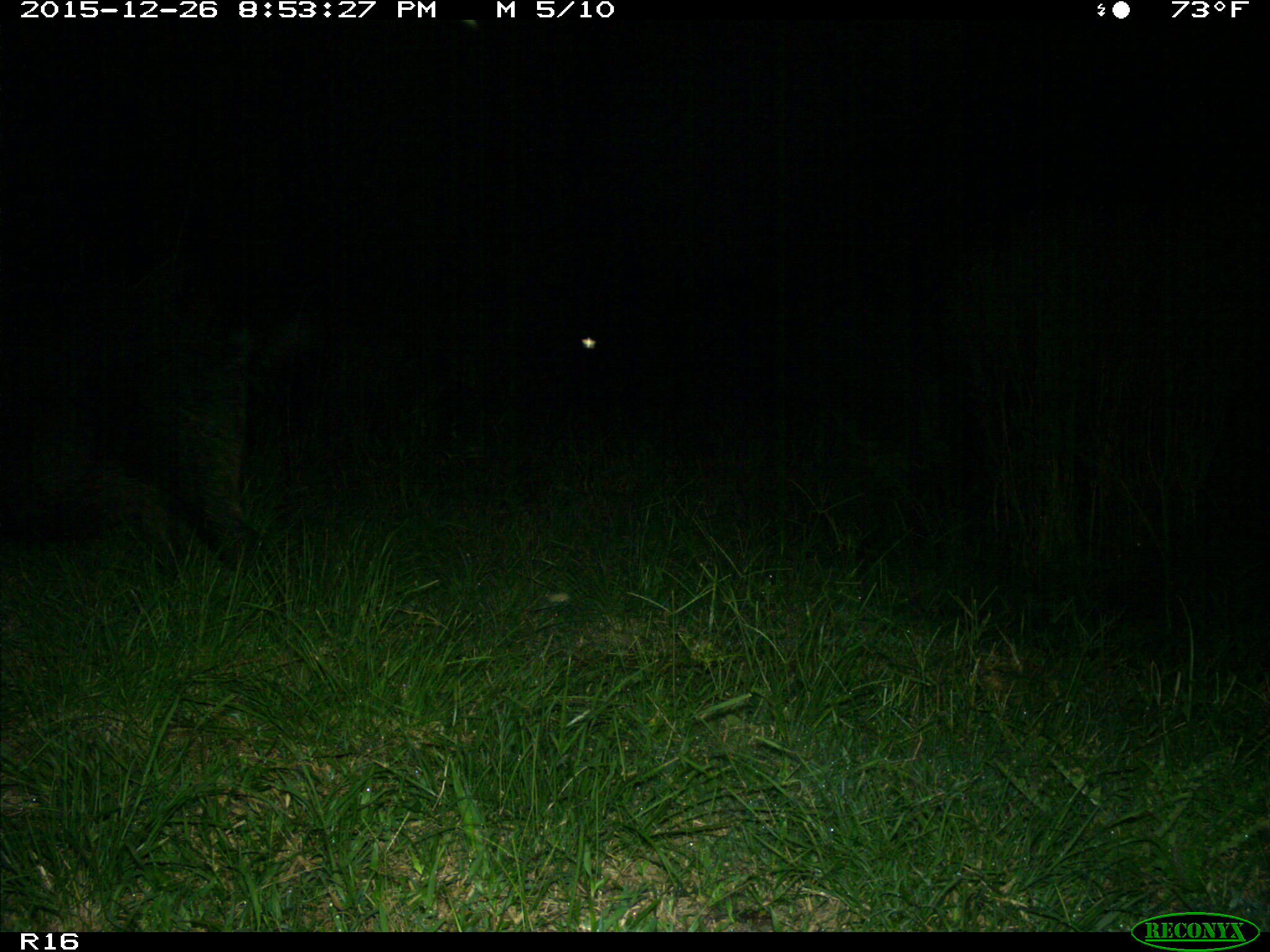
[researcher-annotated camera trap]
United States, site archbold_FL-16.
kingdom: Animalia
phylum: Chordata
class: Mammalia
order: Artiodactyla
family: Suidae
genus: Sus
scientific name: Sus scrofa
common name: wild boar